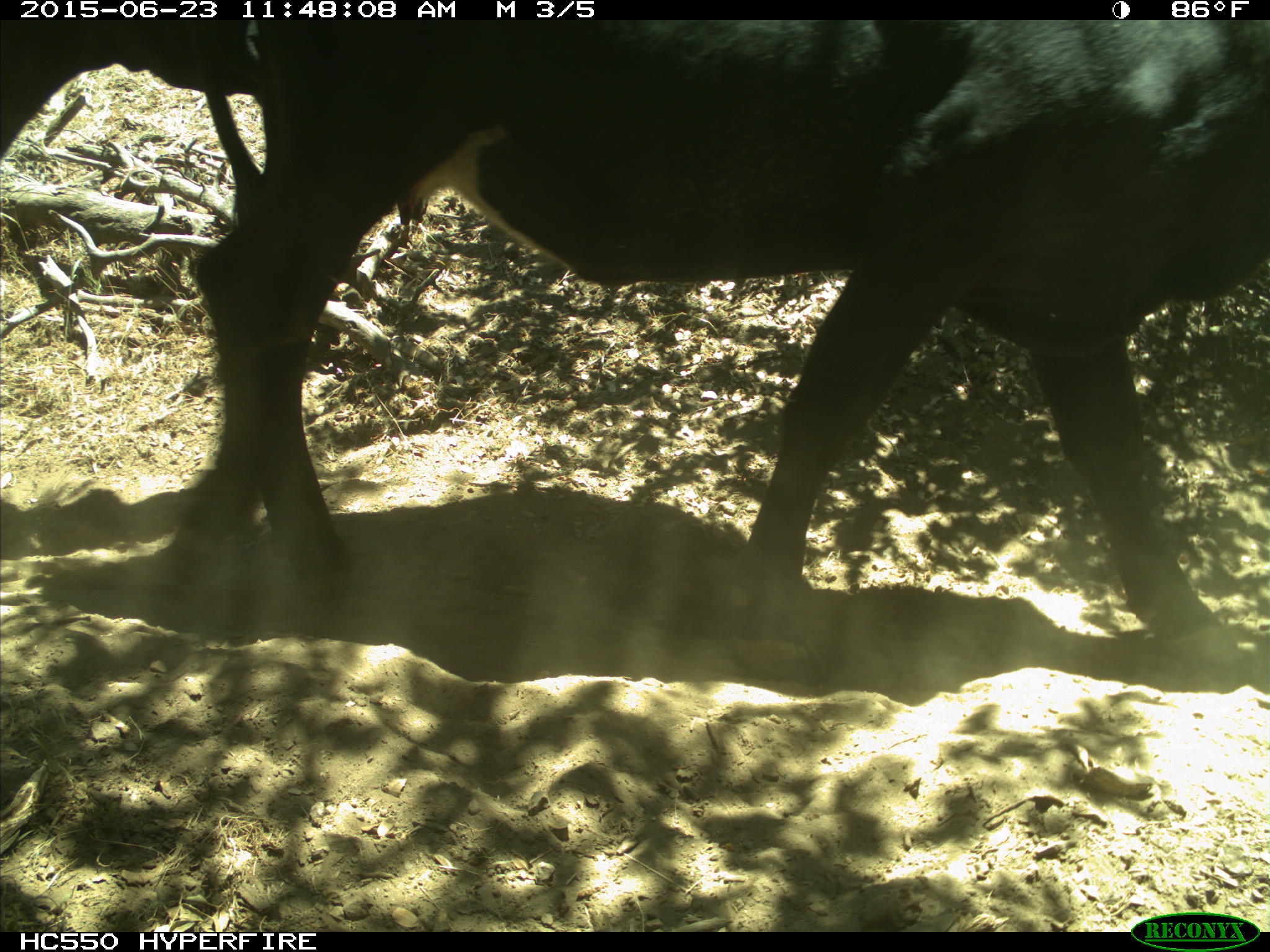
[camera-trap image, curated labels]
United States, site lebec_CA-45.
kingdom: Animalia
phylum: Chordata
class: Mammalia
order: Artiodactyla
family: Bovidae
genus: Bos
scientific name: Bos taurus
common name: domestic cow